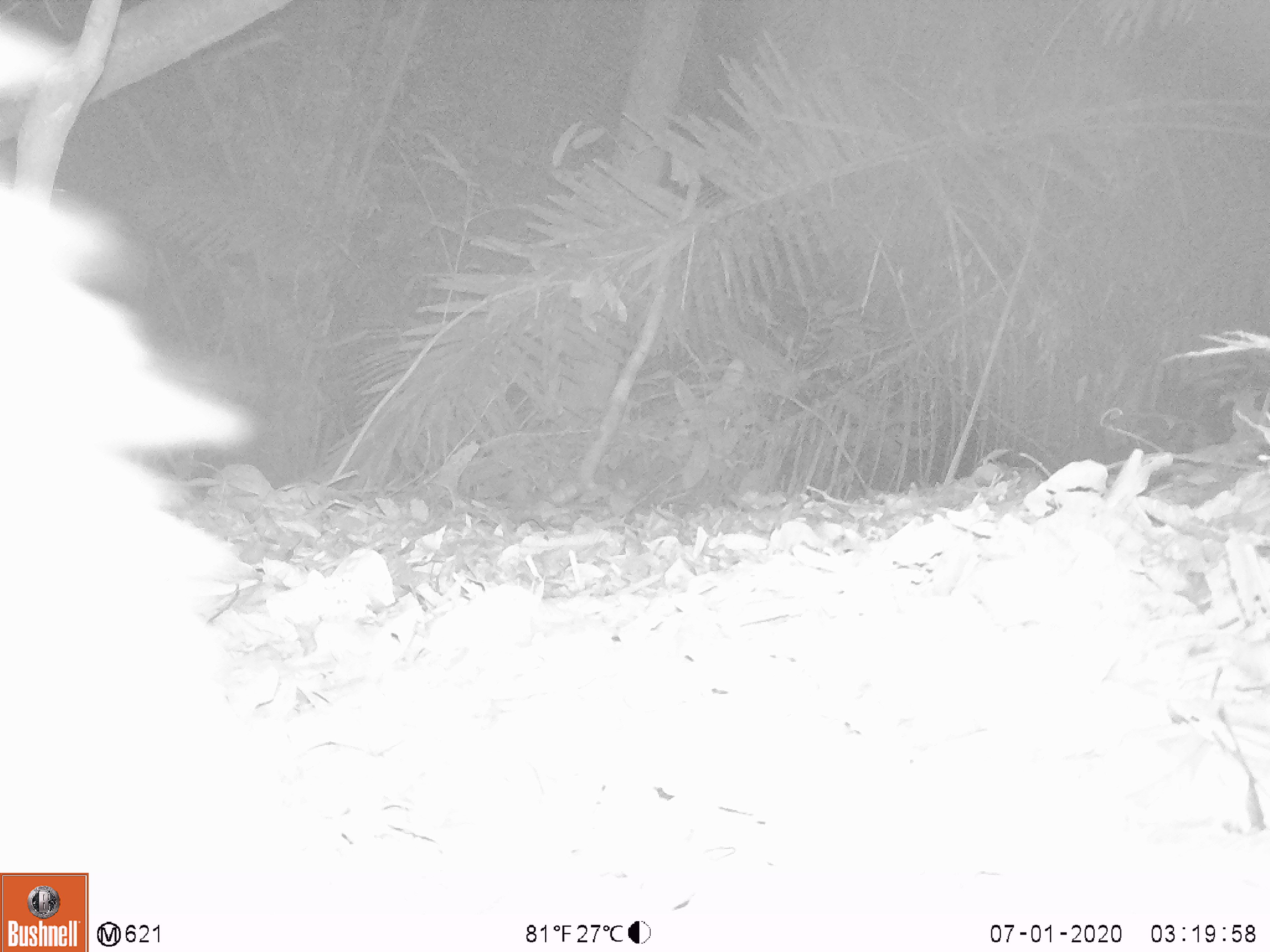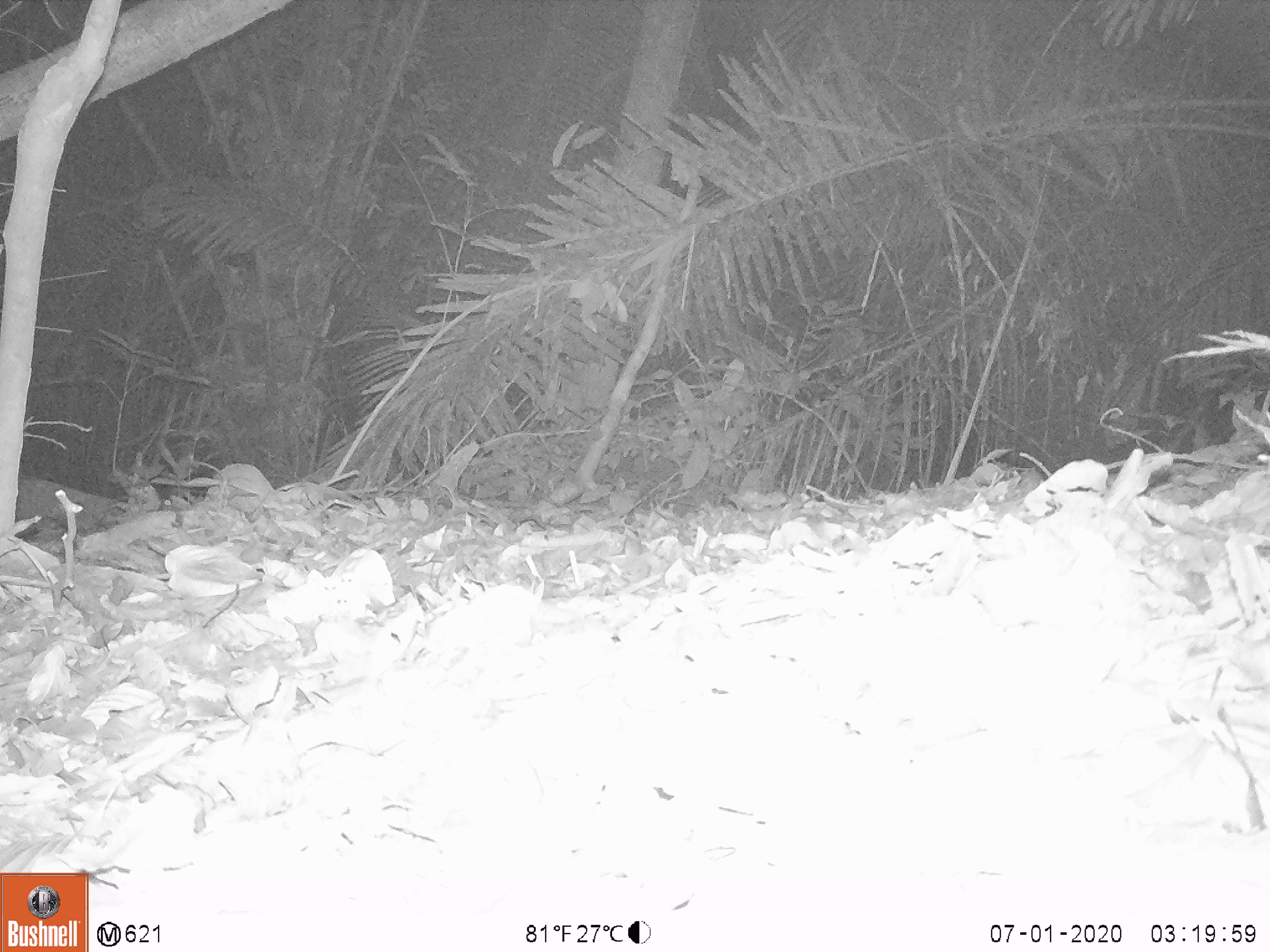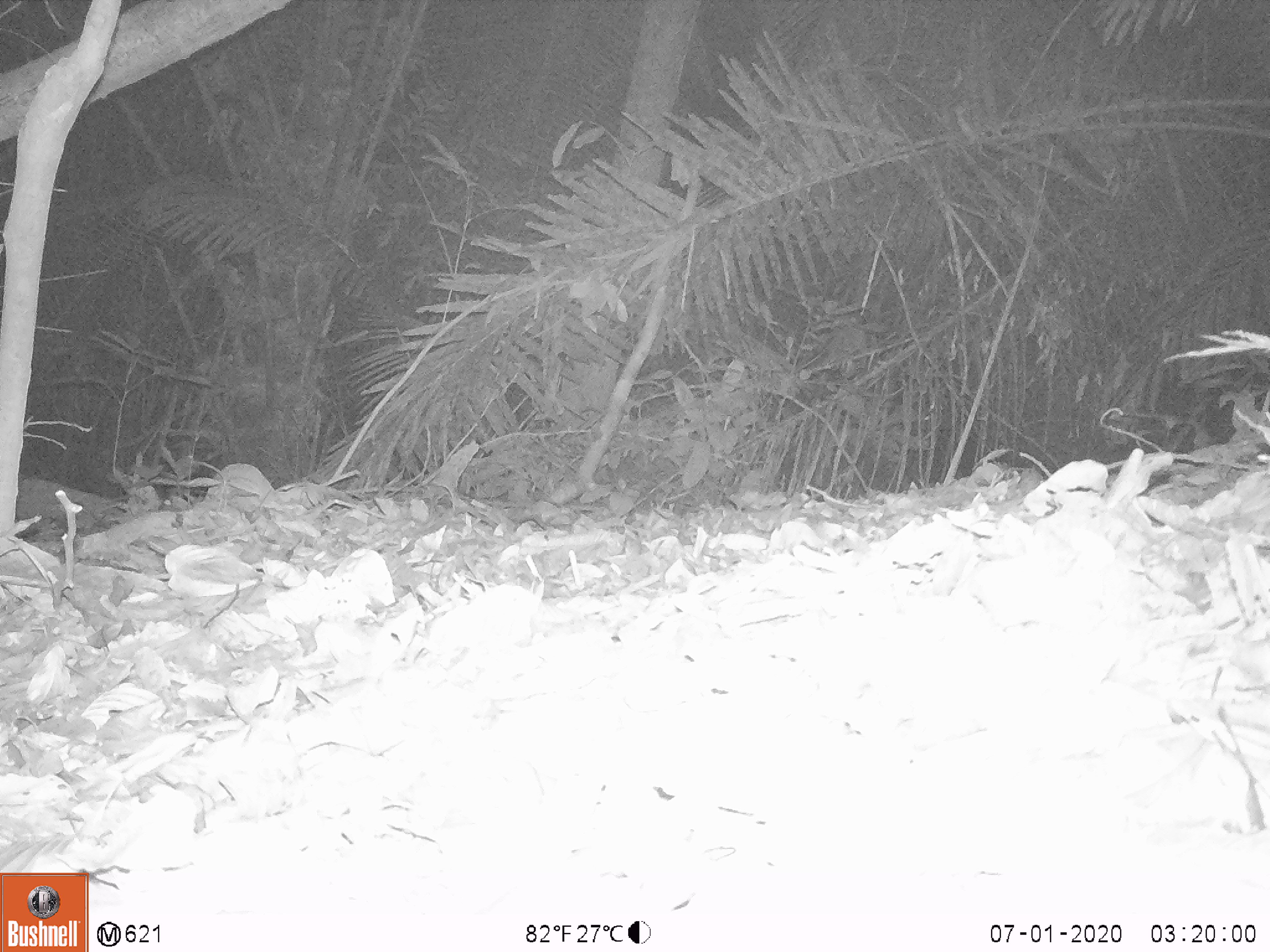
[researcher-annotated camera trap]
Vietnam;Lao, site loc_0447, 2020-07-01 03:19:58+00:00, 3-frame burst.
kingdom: Animalia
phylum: Chordata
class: Mammalia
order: Artiodactyla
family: Suidae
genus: Sus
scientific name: Sus scrofa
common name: eurasian wild pig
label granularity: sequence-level